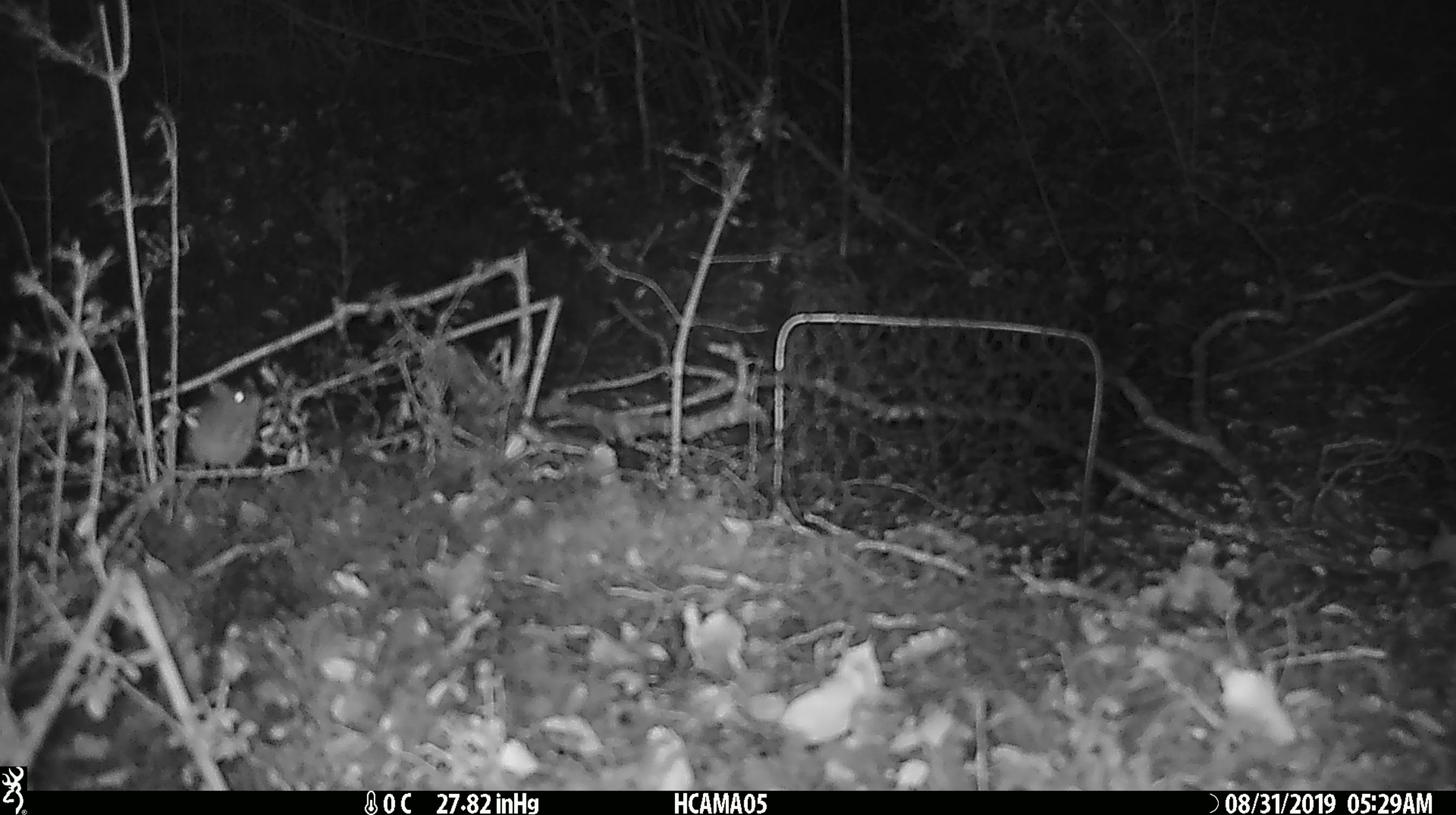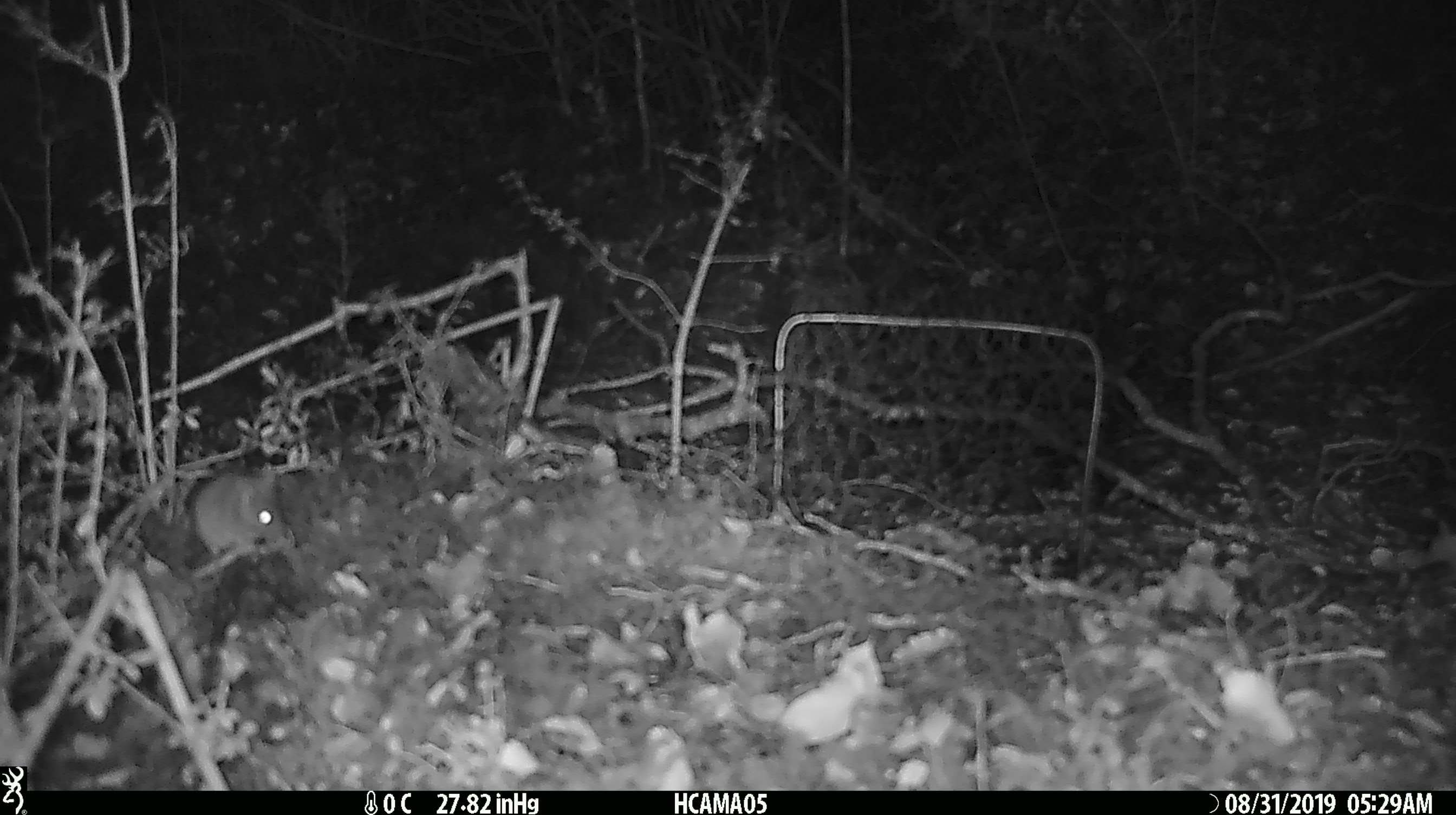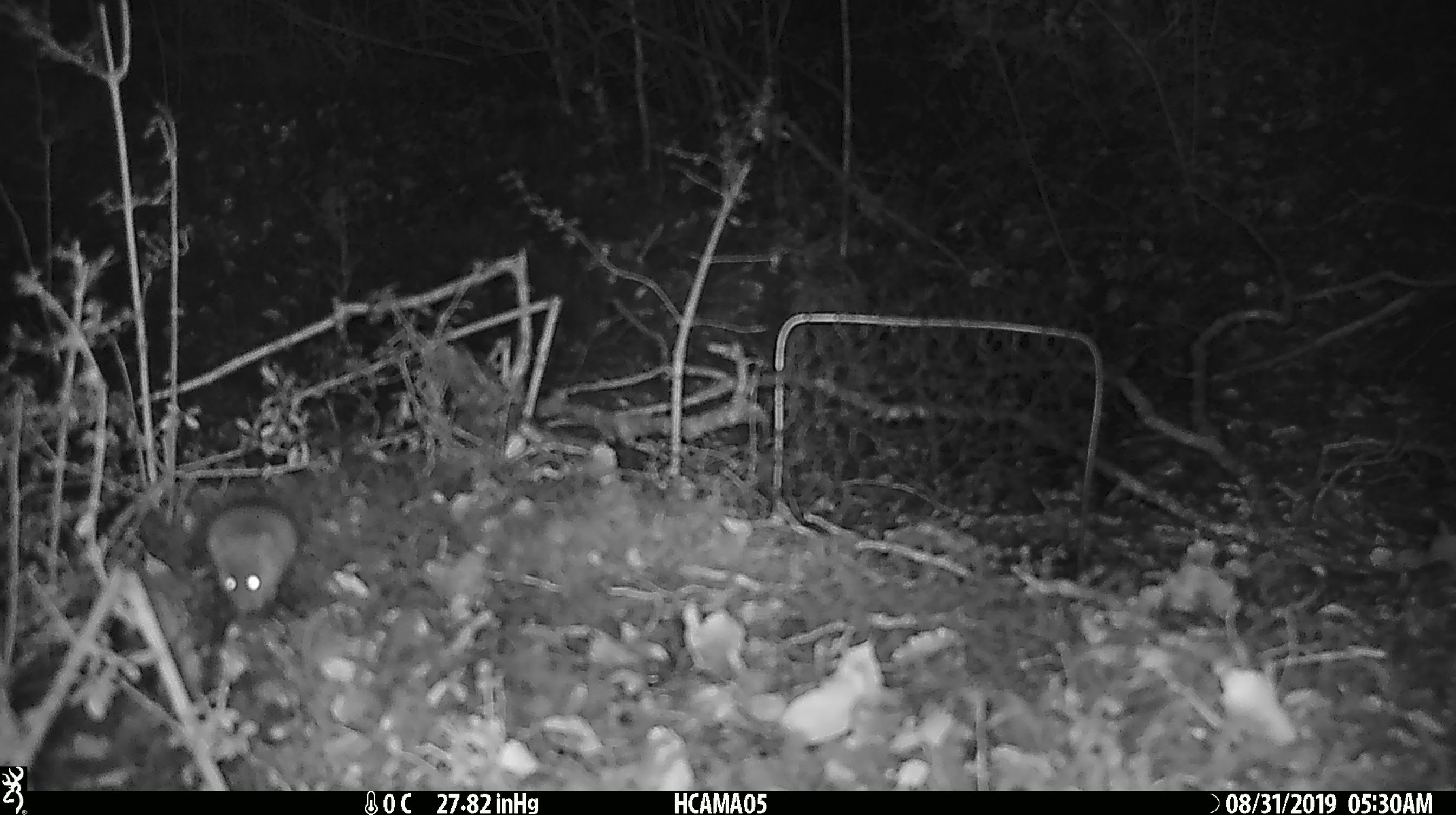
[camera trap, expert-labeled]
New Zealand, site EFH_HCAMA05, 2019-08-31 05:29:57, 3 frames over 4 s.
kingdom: Animalia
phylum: Chordata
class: Mammalia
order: Rodentia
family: Muridae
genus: Mus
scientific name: Mus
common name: mouse